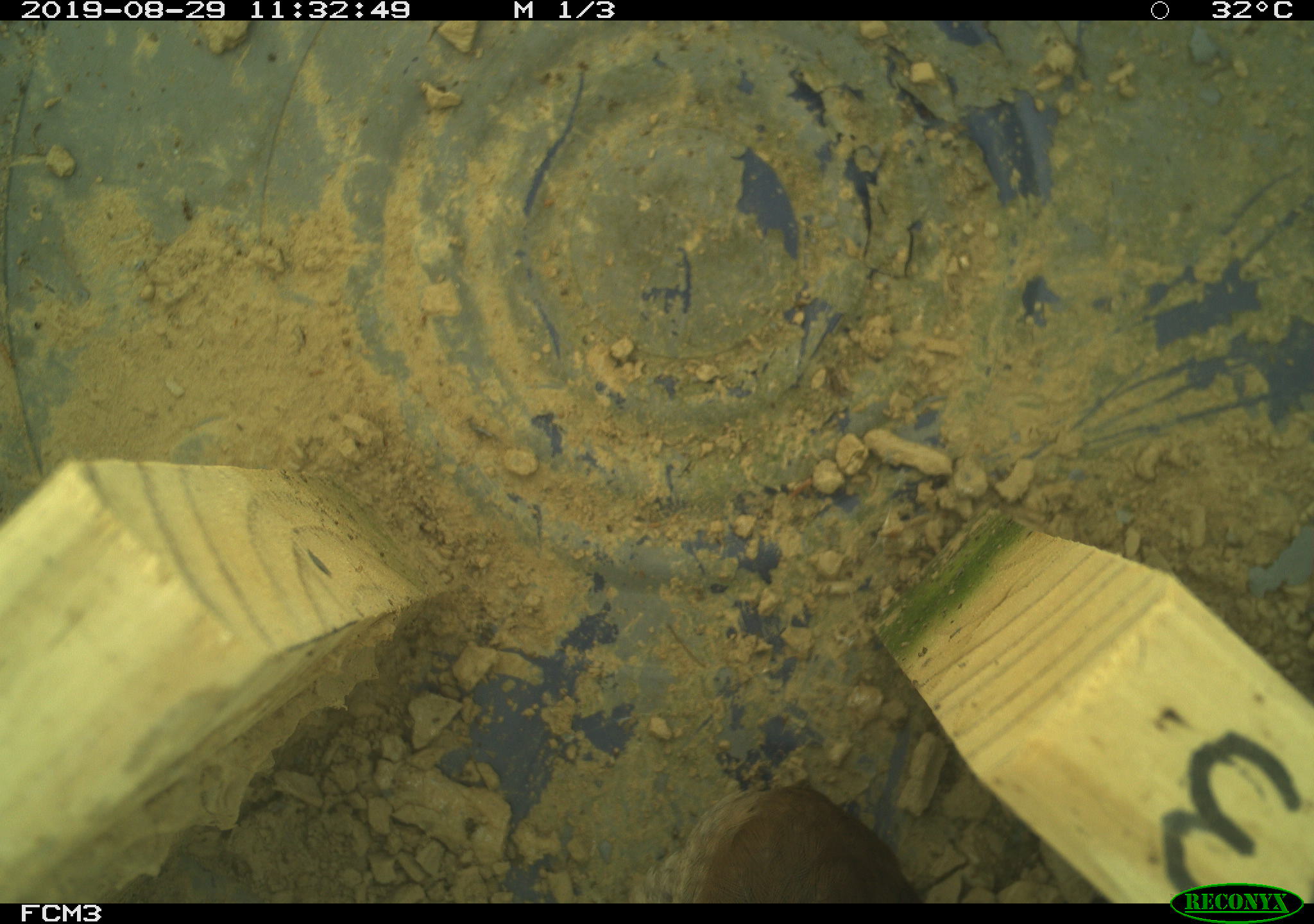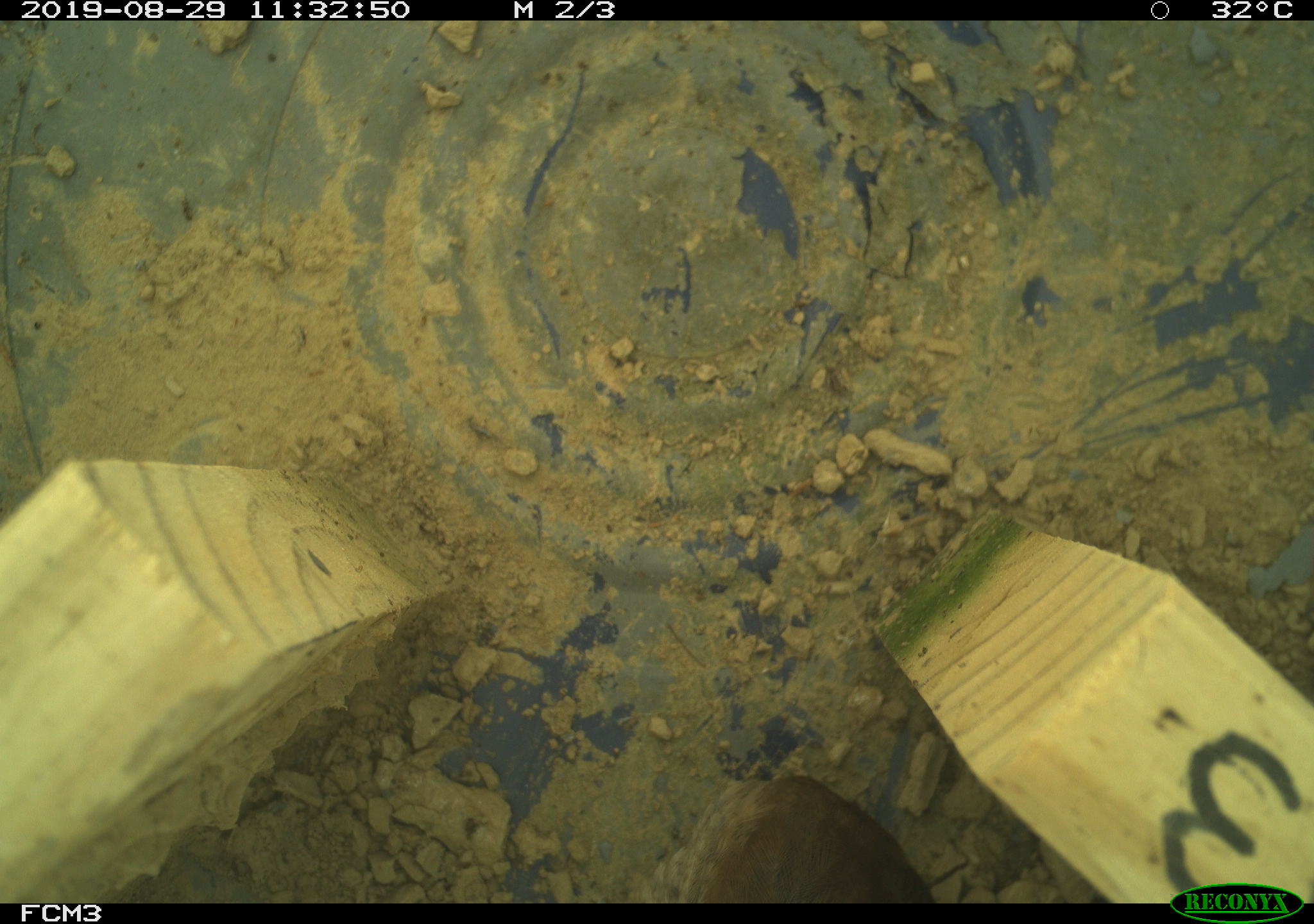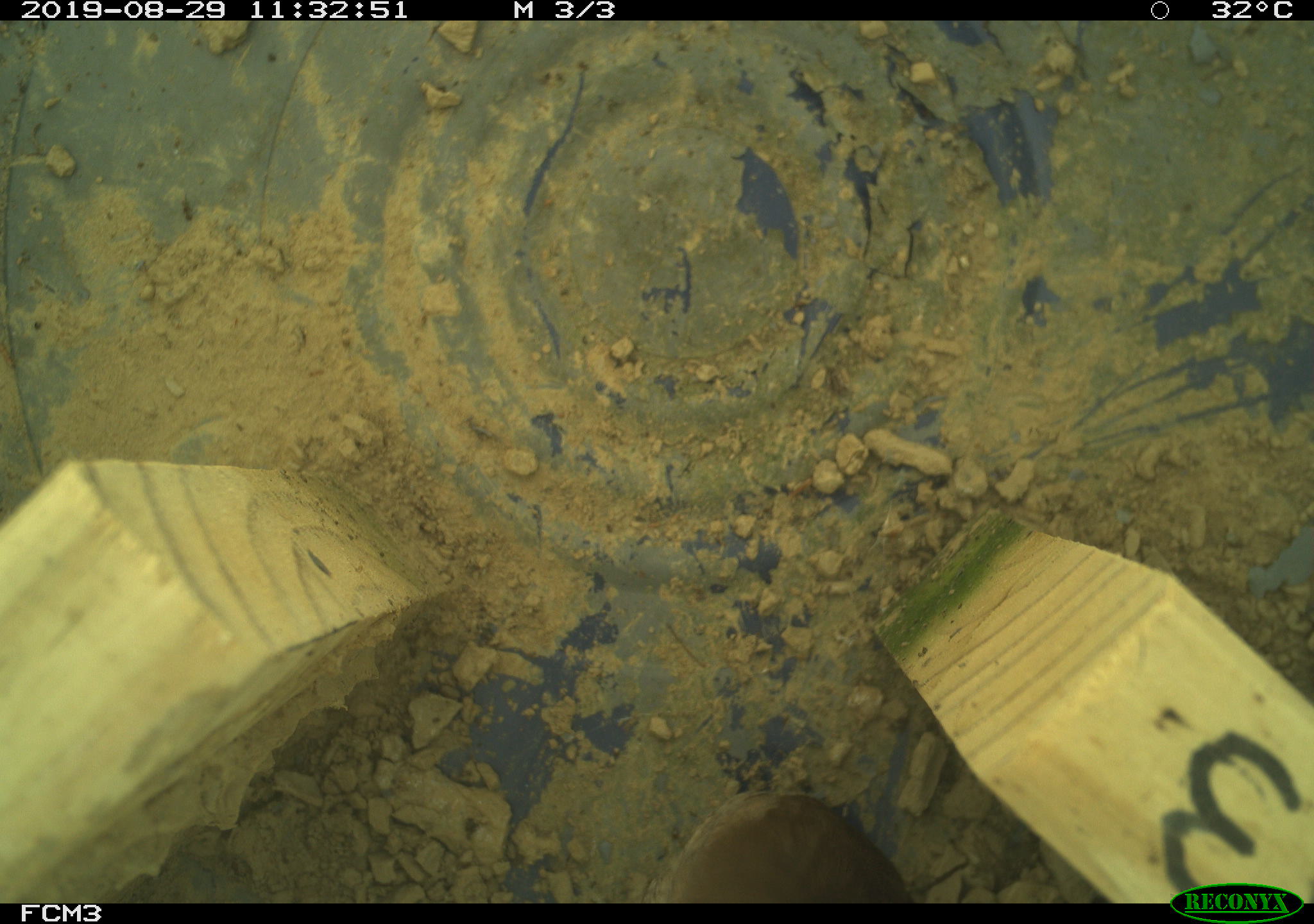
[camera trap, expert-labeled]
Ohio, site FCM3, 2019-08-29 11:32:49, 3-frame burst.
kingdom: Animalia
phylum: Chordata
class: Aves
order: Passeriformes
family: Troglodytidae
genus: Troglodytes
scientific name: Troglodytes aedon aedon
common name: northern house wren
Northern house wren (Troglodytes aedon aedon).